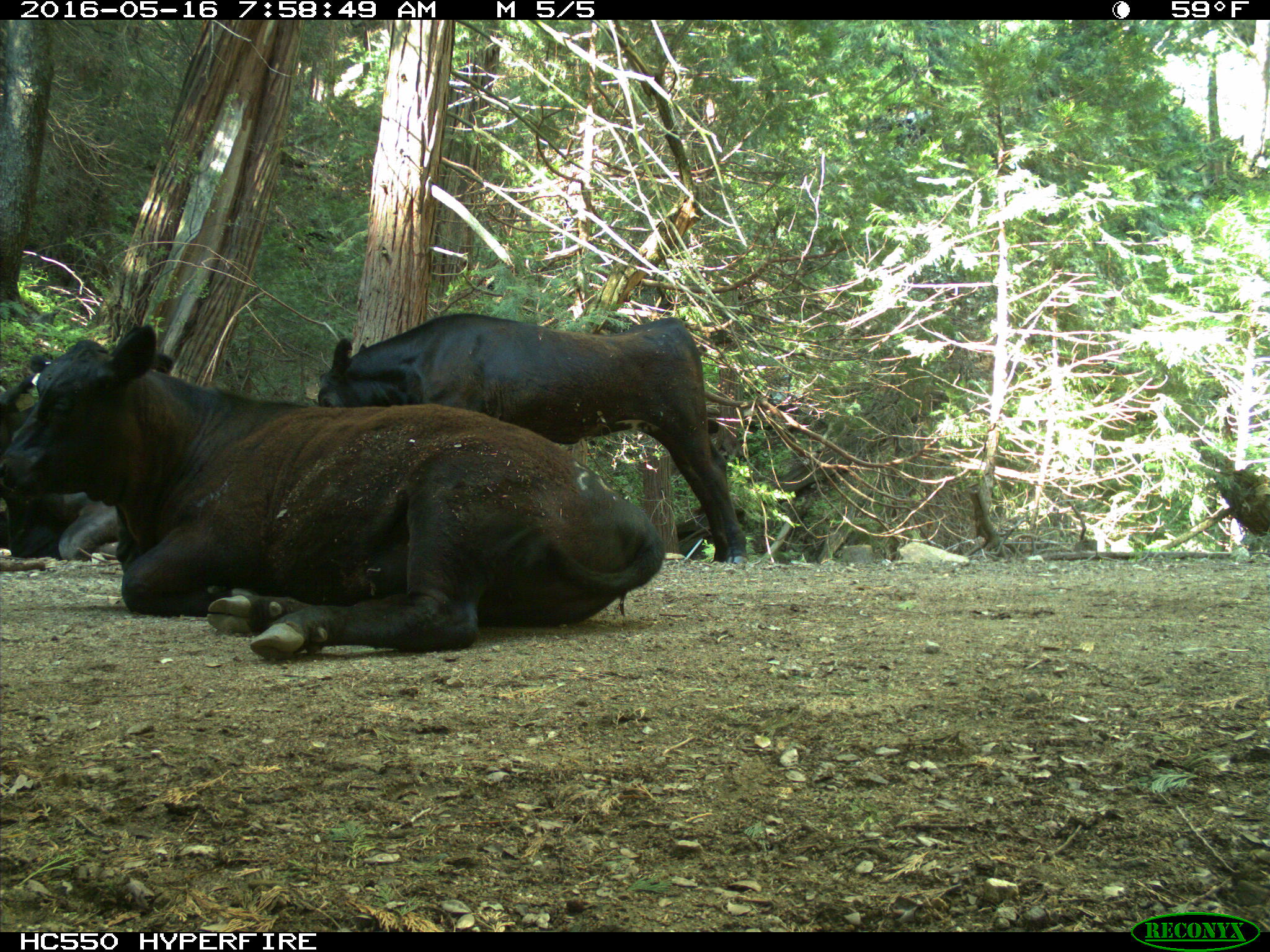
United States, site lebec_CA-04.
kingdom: Animalia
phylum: Chordata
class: Mammalia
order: Artiodactyla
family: Bovidae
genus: Bos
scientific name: Bos taurus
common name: domestic cow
Bos taurus (domestic cow).